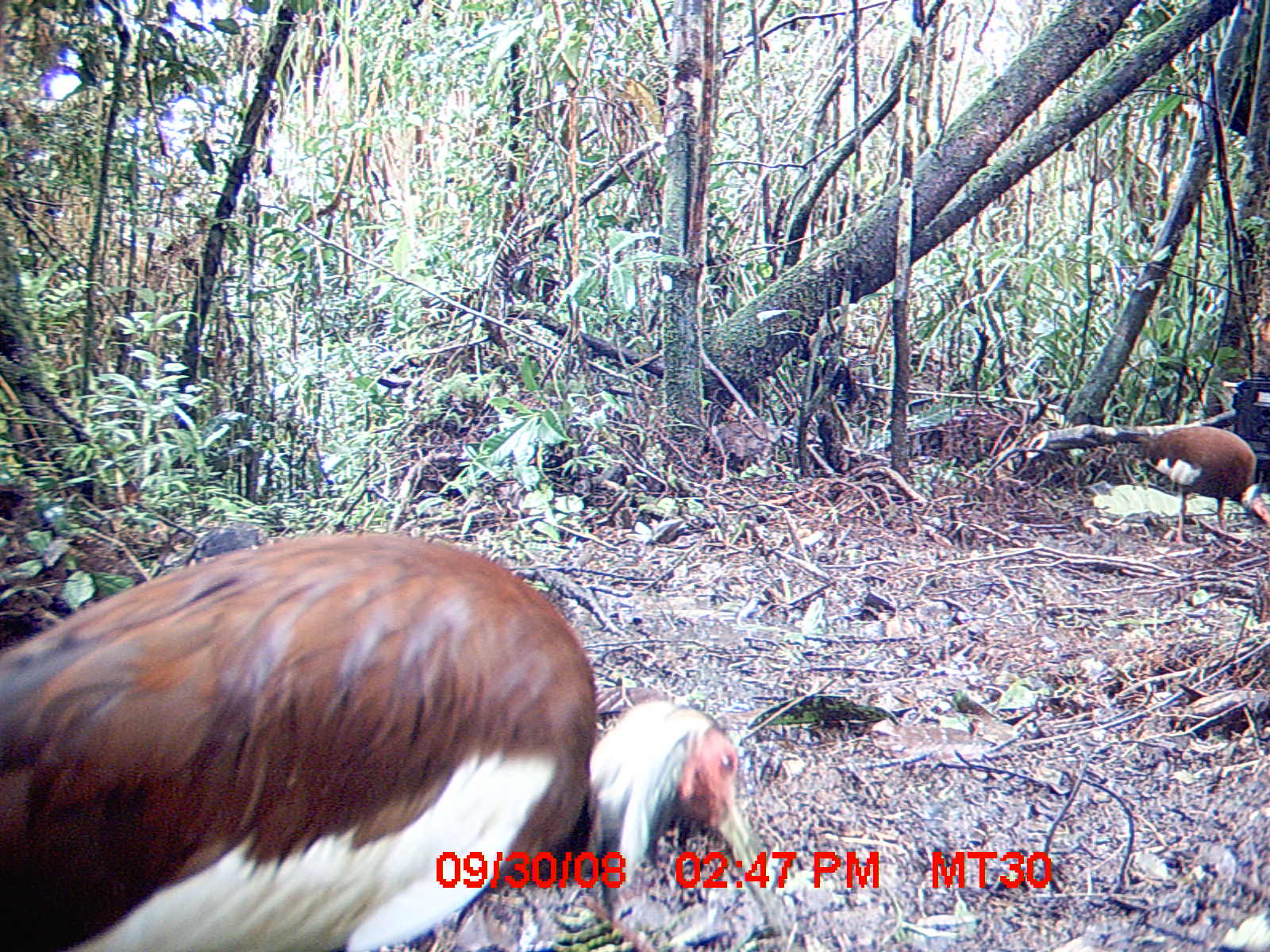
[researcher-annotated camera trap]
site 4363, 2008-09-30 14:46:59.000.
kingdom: Animalia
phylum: Chordata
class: Aves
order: Pelecaniformes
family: Threskiornithidae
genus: Lophotibis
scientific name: Lophotibis cristata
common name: madagascan ibis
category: lophotibis cristataa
Lophotibis cristataa (madagascan ibis) (Lophotibis cristata), count 2.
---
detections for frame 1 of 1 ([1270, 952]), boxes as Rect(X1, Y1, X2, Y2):
lophotibis cristataa: Rect(0, 525, 784, 946); Rect(1129, 421, 1265, 546)